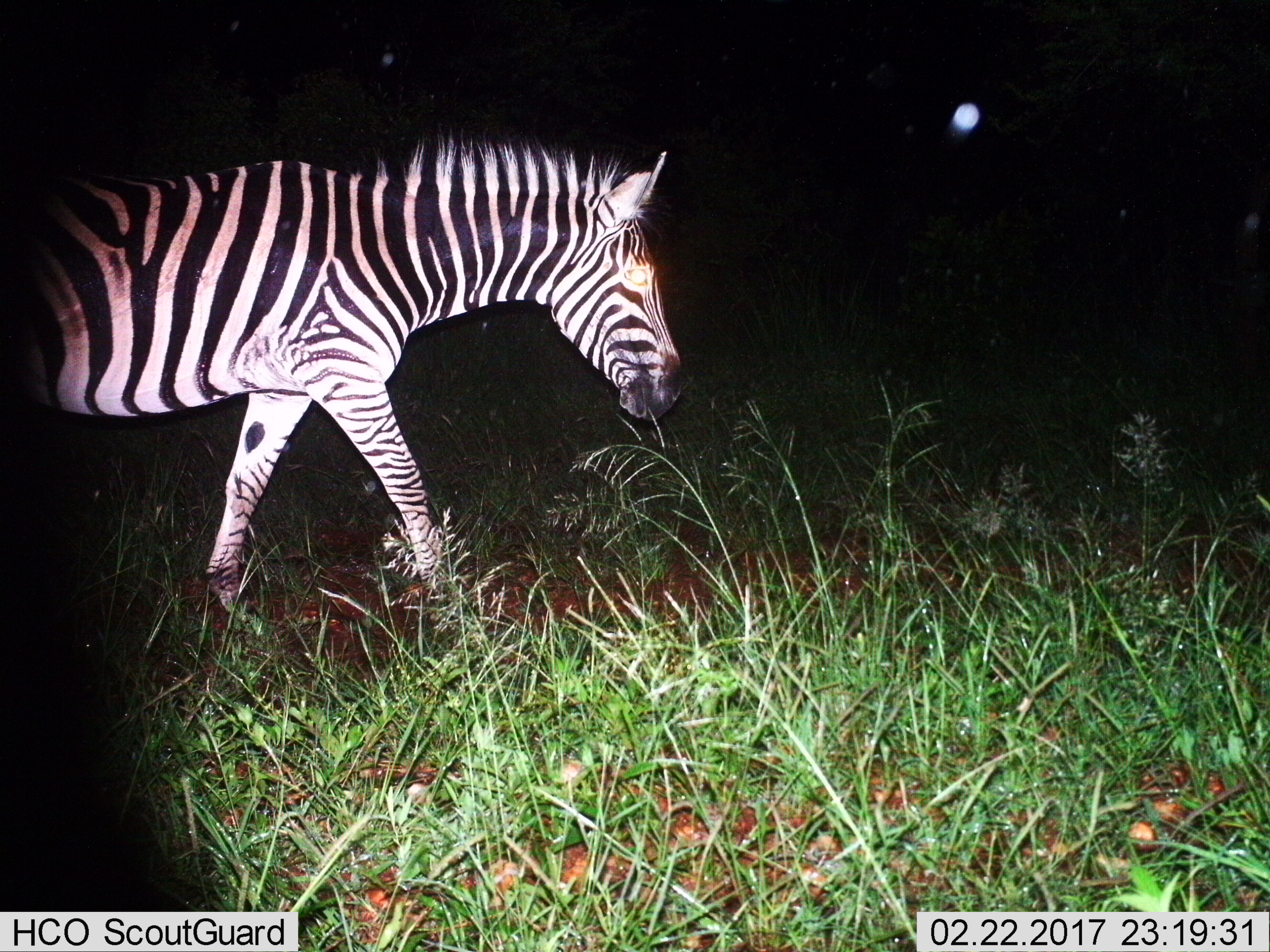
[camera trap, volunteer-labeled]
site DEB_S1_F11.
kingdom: Animalia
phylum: Chordata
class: Mammalia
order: Perissodactyla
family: Equidae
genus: Equus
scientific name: Equus quagga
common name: plains zebra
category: zebraplains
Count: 1.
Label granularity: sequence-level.